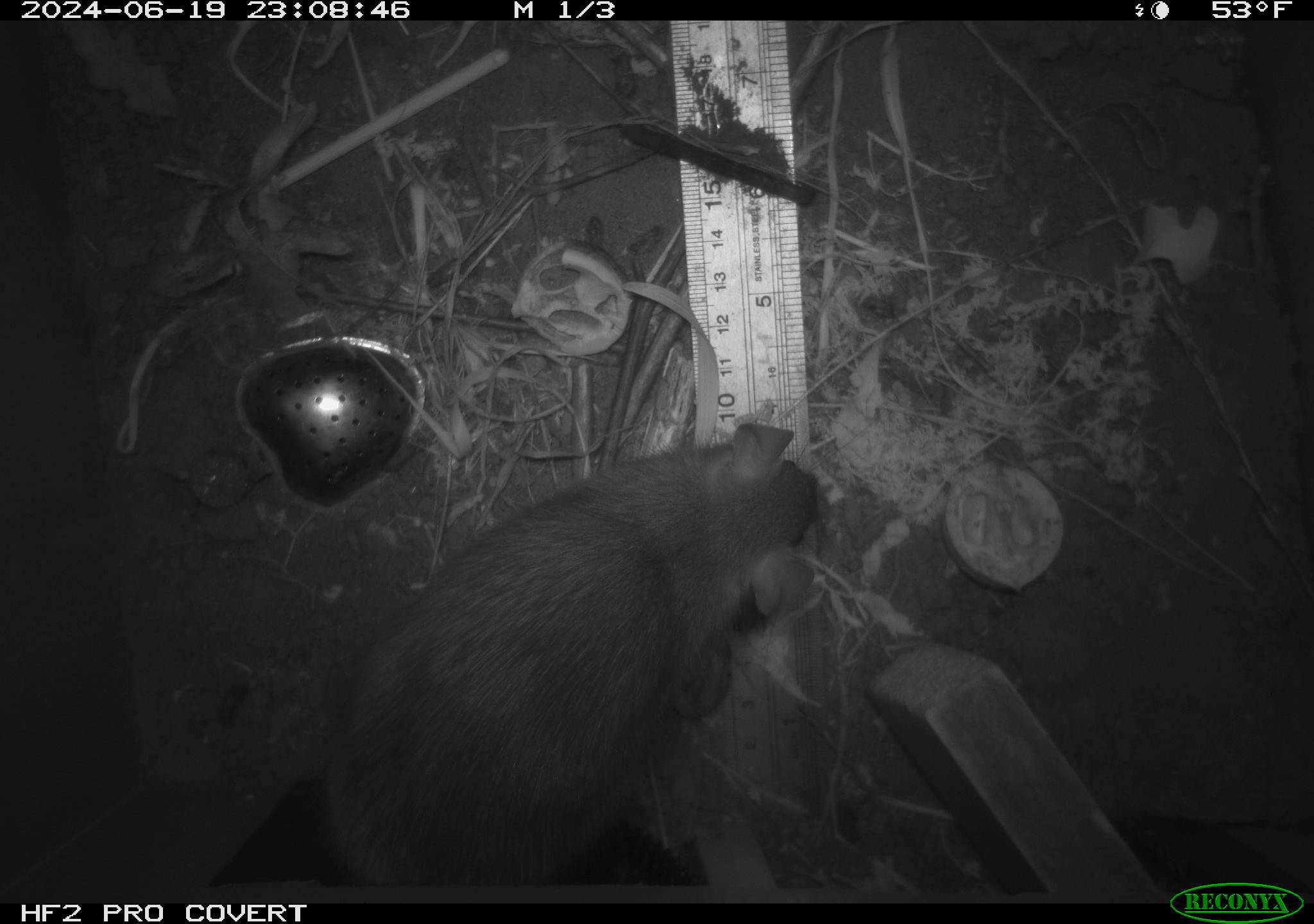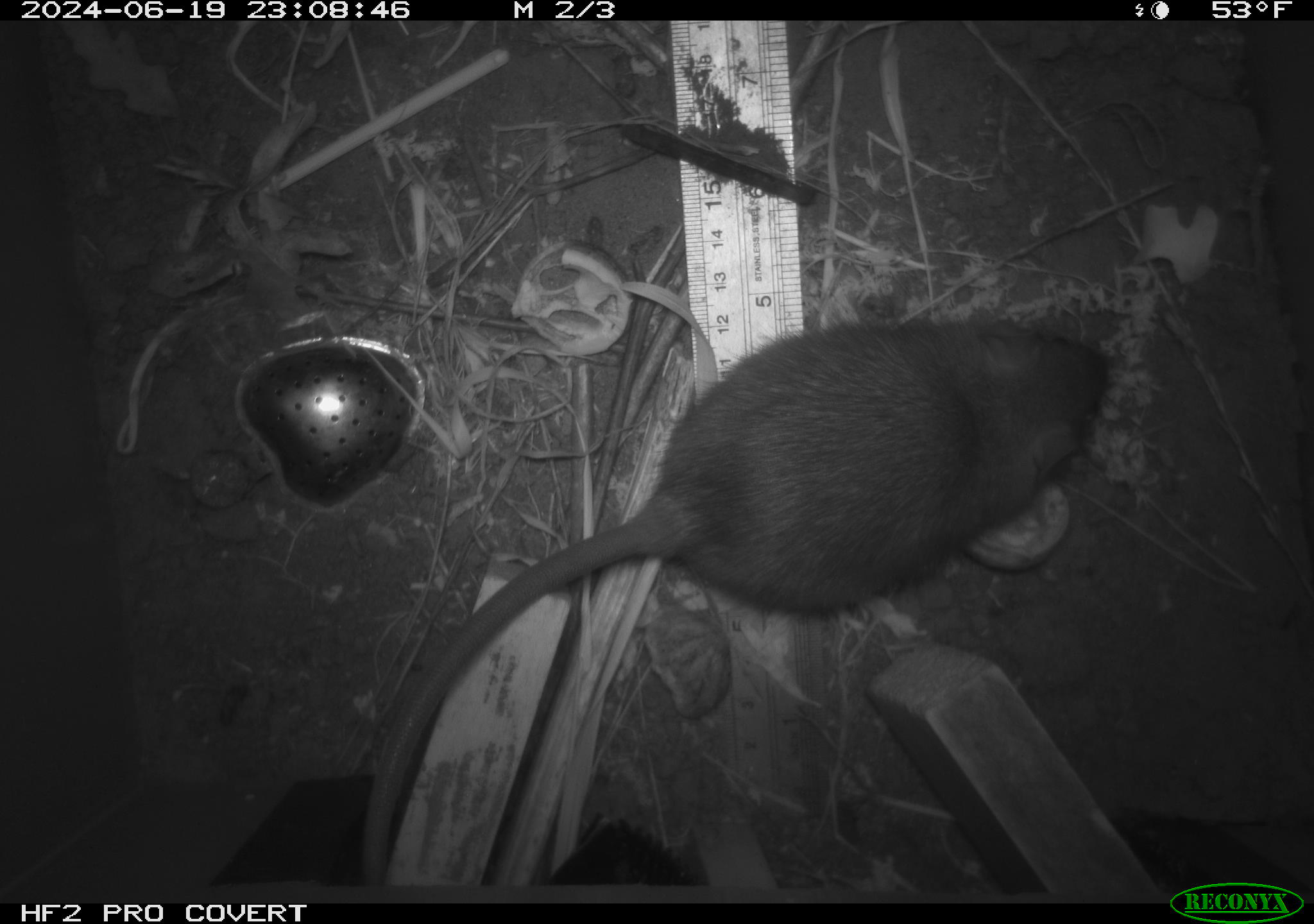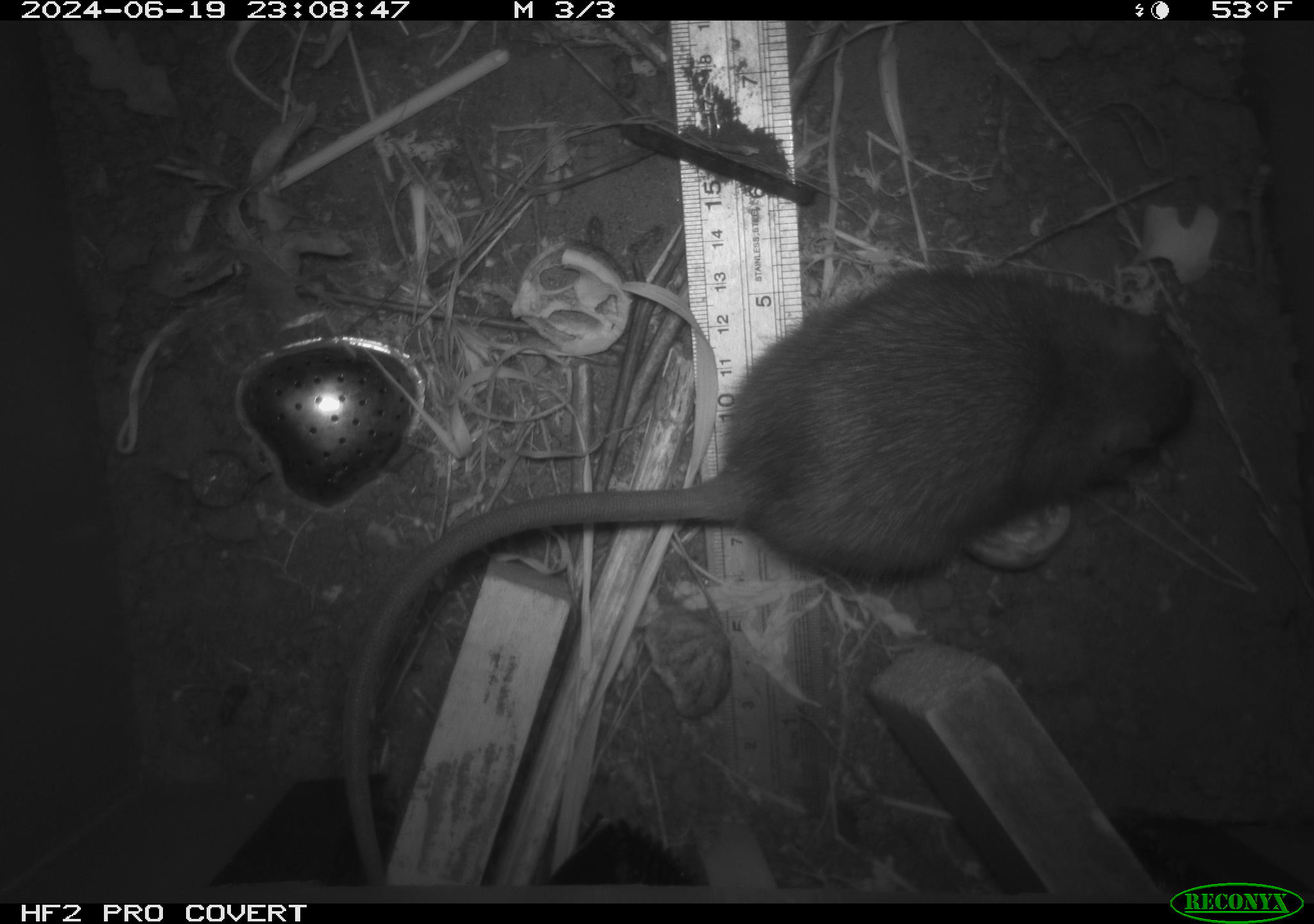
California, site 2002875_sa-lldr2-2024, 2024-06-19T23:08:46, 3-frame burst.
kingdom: Animalia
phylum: Chordata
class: Mammalia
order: Rodentia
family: Muridae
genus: Rattus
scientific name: Rattus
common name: rat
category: rattus species